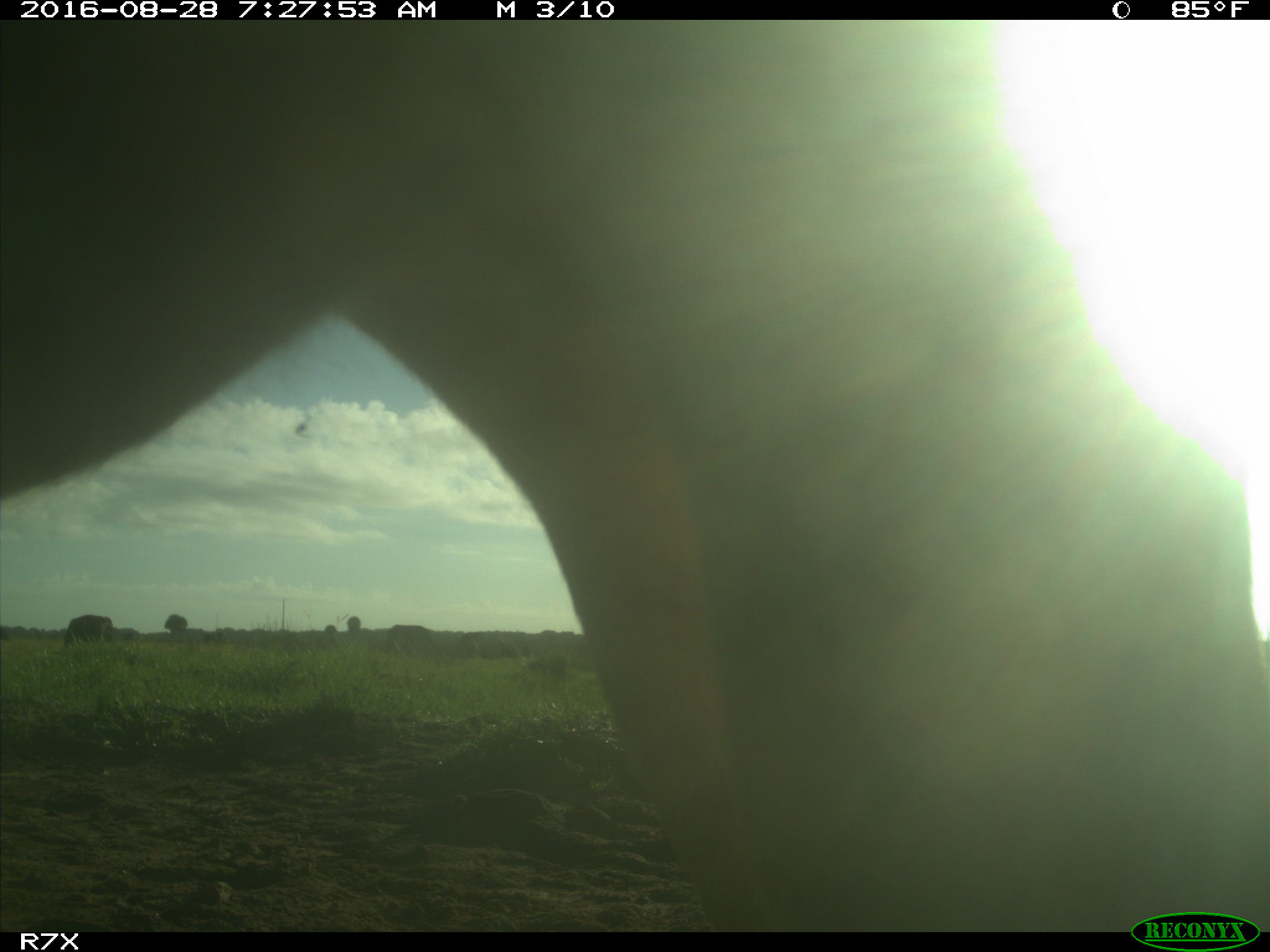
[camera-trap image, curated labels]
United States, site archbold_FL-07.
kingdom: Animalia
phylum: Chordata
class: Mammalia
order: Artiodactyla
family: Bovidae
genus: Bos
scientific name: Bos taurus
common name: domestic cow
Bos taurus (domestic cow).